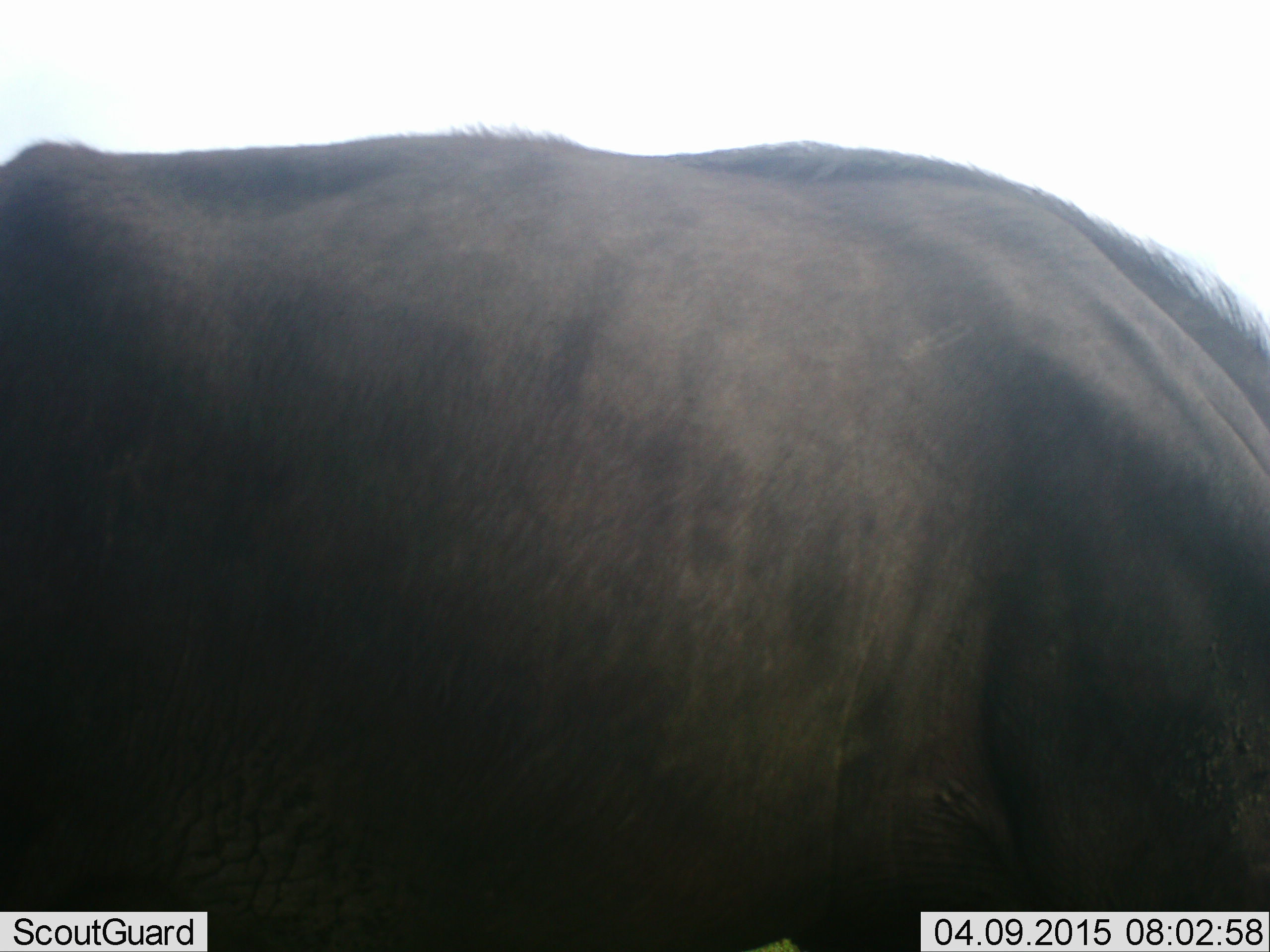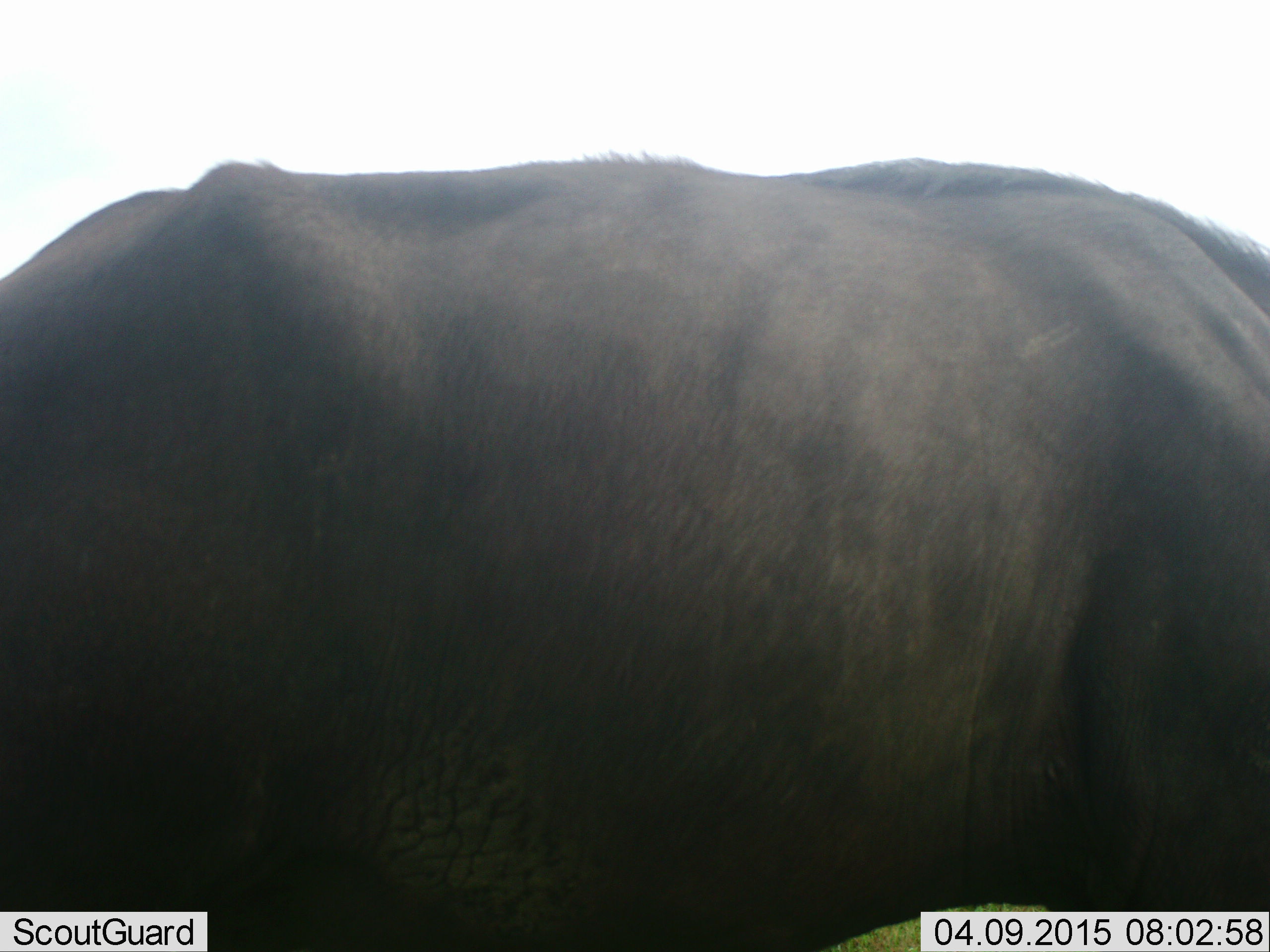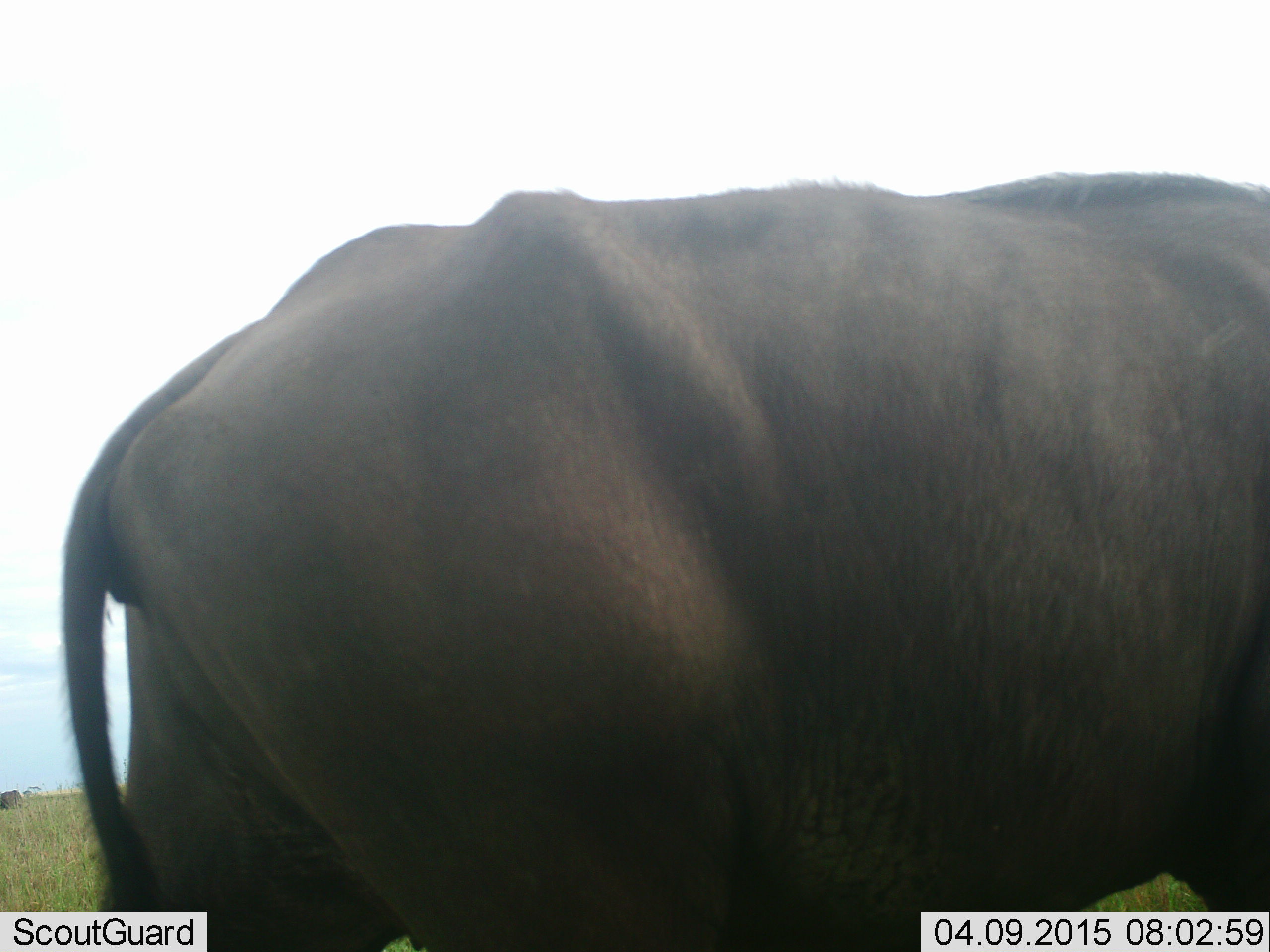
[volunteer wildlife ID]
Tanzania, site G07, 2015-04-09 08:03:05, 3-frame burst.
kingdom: Animalia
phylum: Chordata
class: Mammalia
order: Artiodactyla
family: Bovidae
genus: Connochaetes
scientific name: Connochaetes taurinus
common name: blue wildebeest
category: wildebeest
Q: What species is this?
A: Wildebeest (blue wildebeest) (Connochaetes taurinus).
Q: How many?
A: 1.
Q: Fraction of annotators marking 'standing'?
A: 30%.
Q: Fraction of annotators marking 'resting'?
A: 0%.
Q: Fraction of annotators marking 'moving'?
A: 60%.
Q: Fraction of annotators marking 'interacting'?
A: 0%.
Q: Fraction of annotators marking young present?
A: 0%.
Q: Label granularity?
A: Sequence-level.